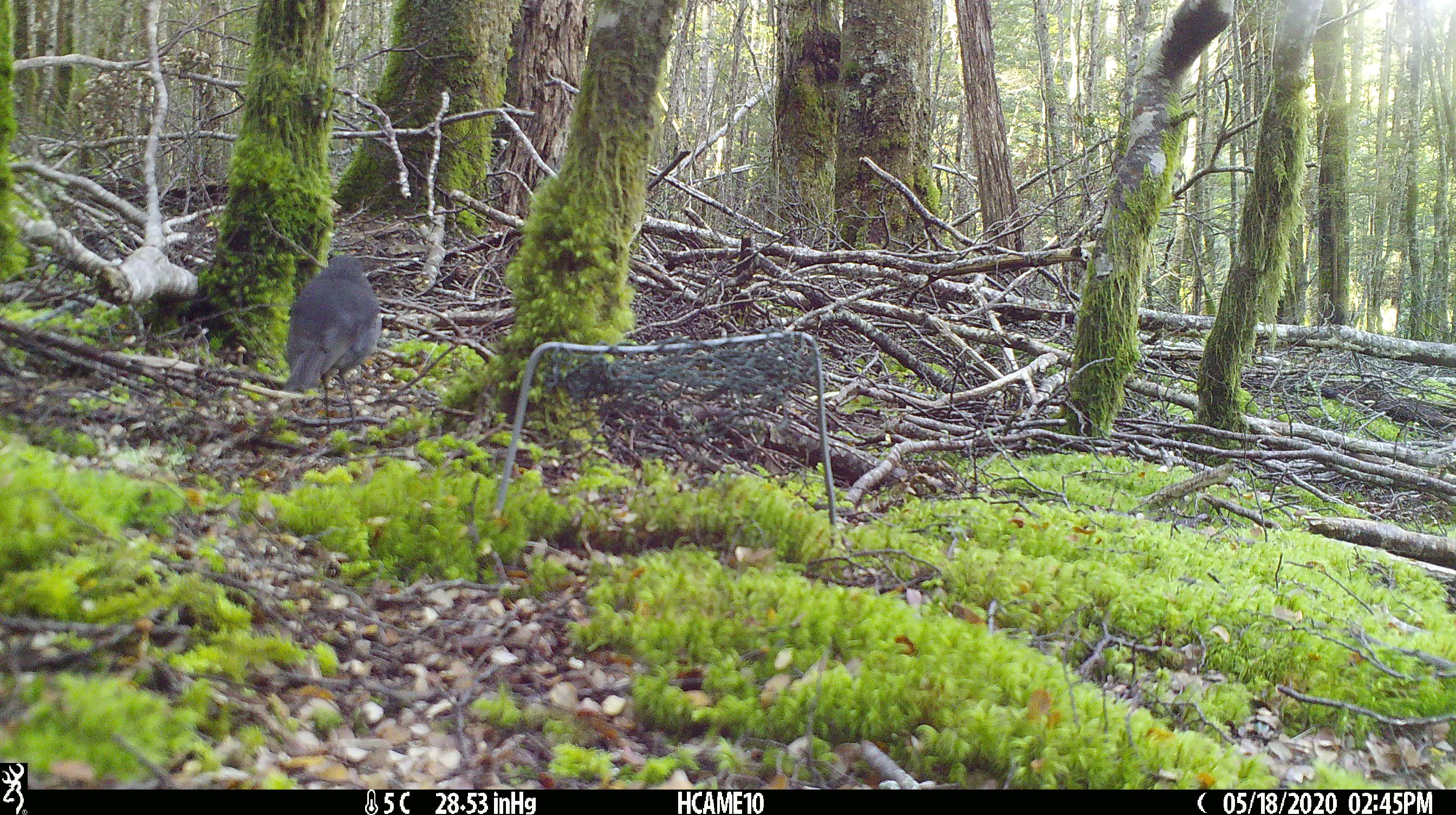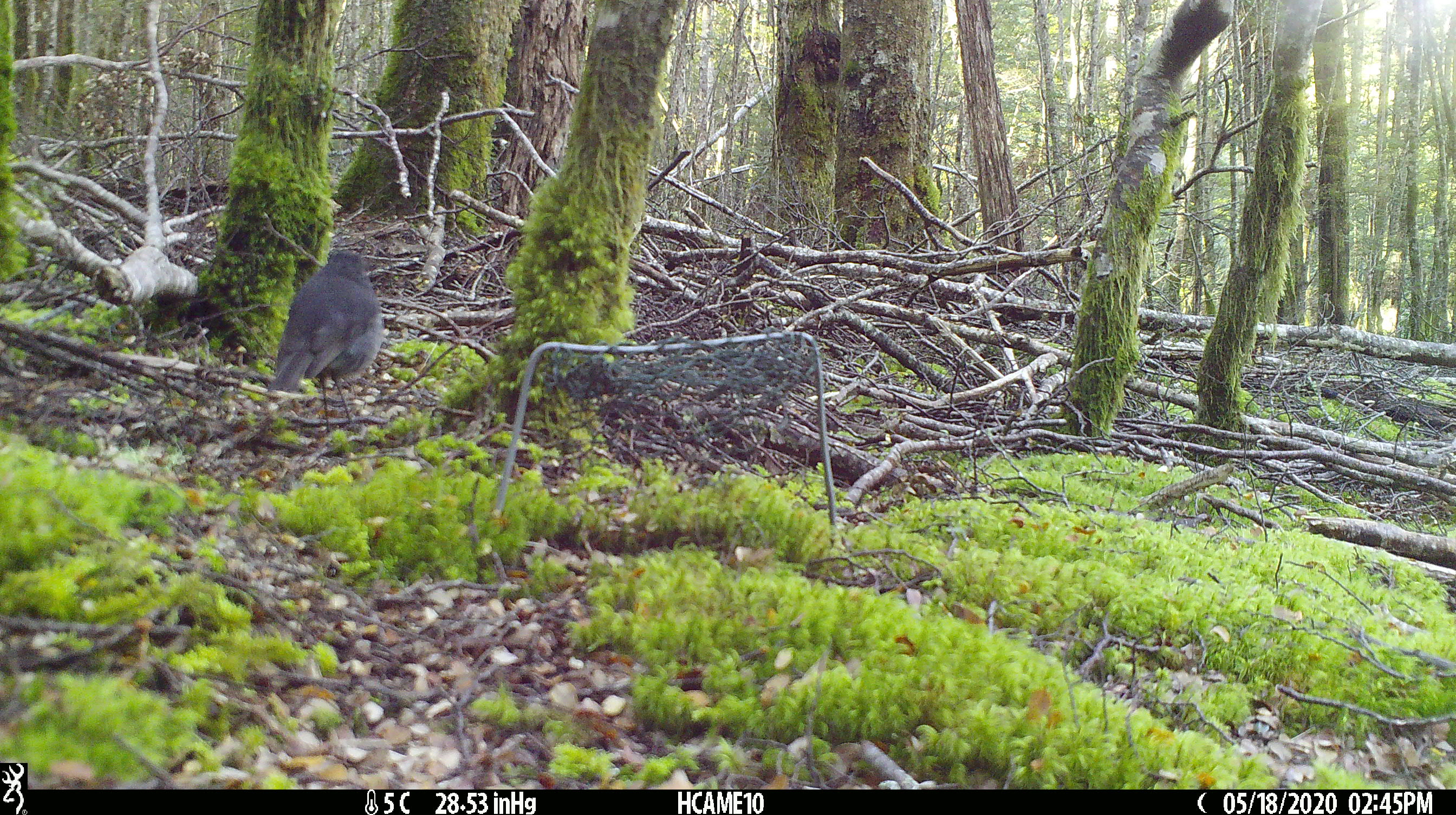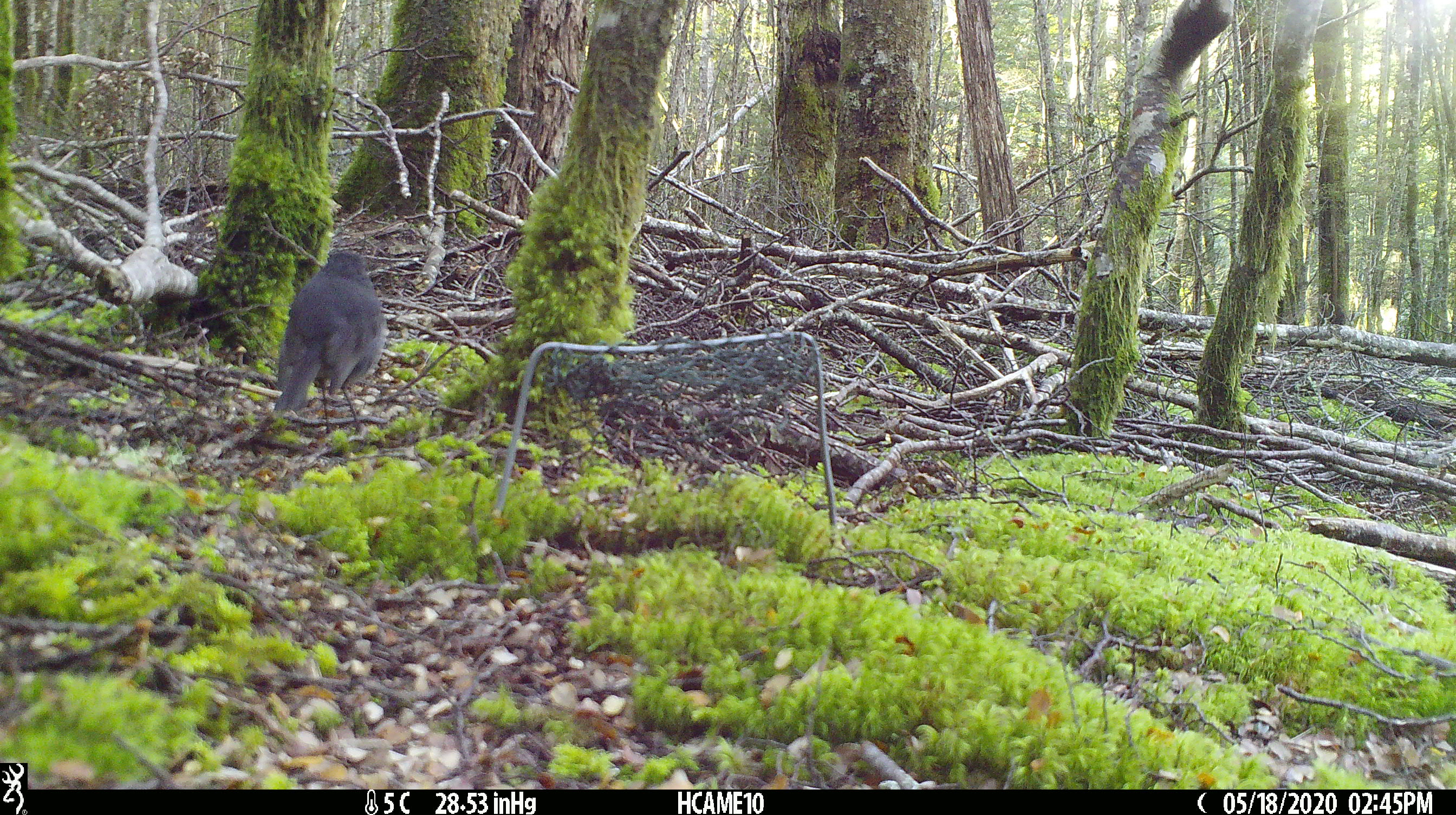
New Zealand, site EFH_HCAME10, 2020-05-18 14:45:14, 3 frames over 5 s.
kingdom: Animalia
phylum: Chordata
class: Aves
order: Passeriformes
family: Petroicidae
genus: Petroica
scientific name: Petroica australis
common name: new zealand robin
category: robin